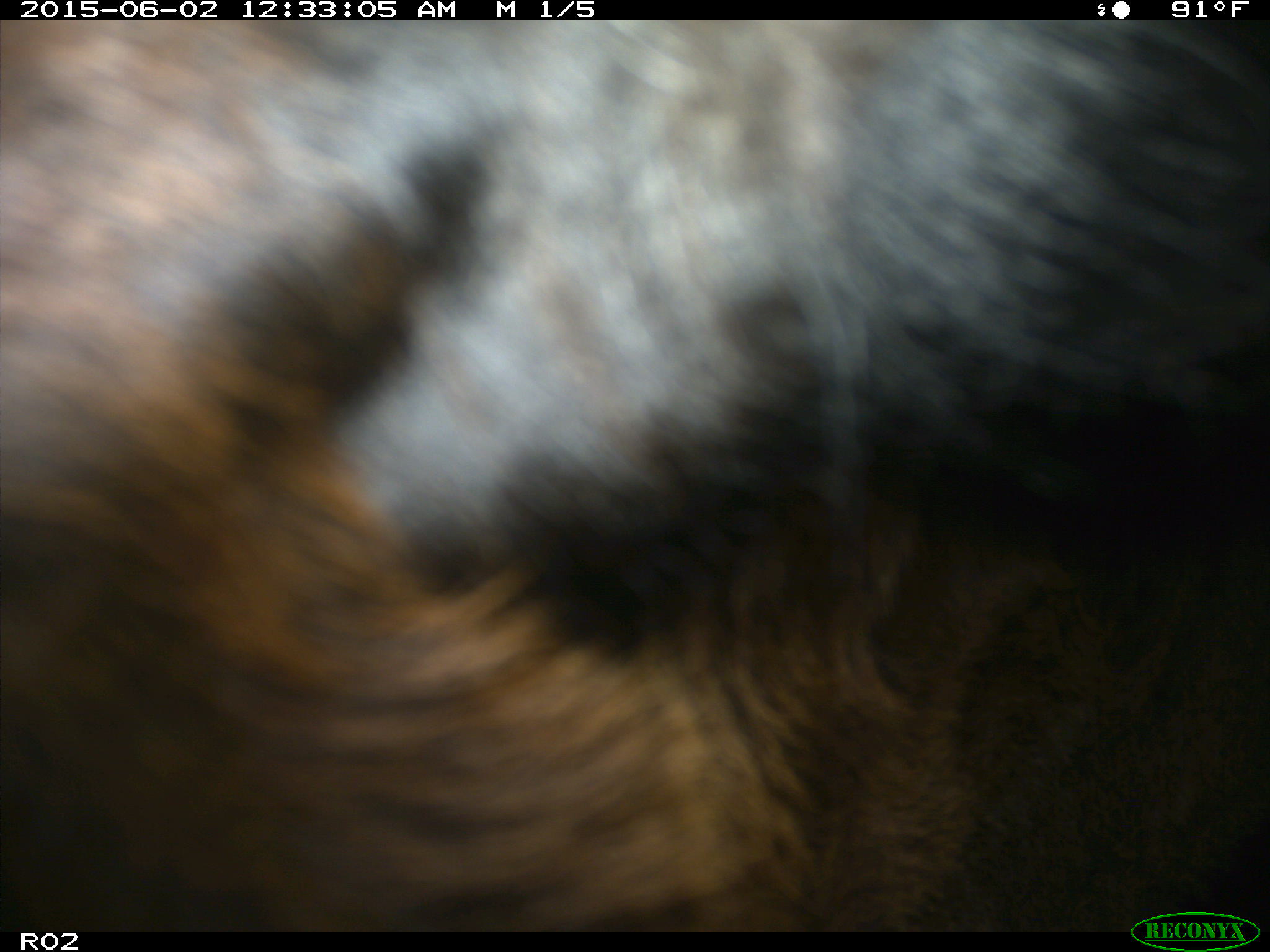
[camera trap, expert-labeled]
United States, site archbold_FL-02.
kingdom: Animalia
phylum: Chordata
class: Mammalia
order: Artiodactyla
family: Bovidae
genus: Bos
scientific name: Bos taurus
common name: domestic cow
Bos taurus (domestic cow).